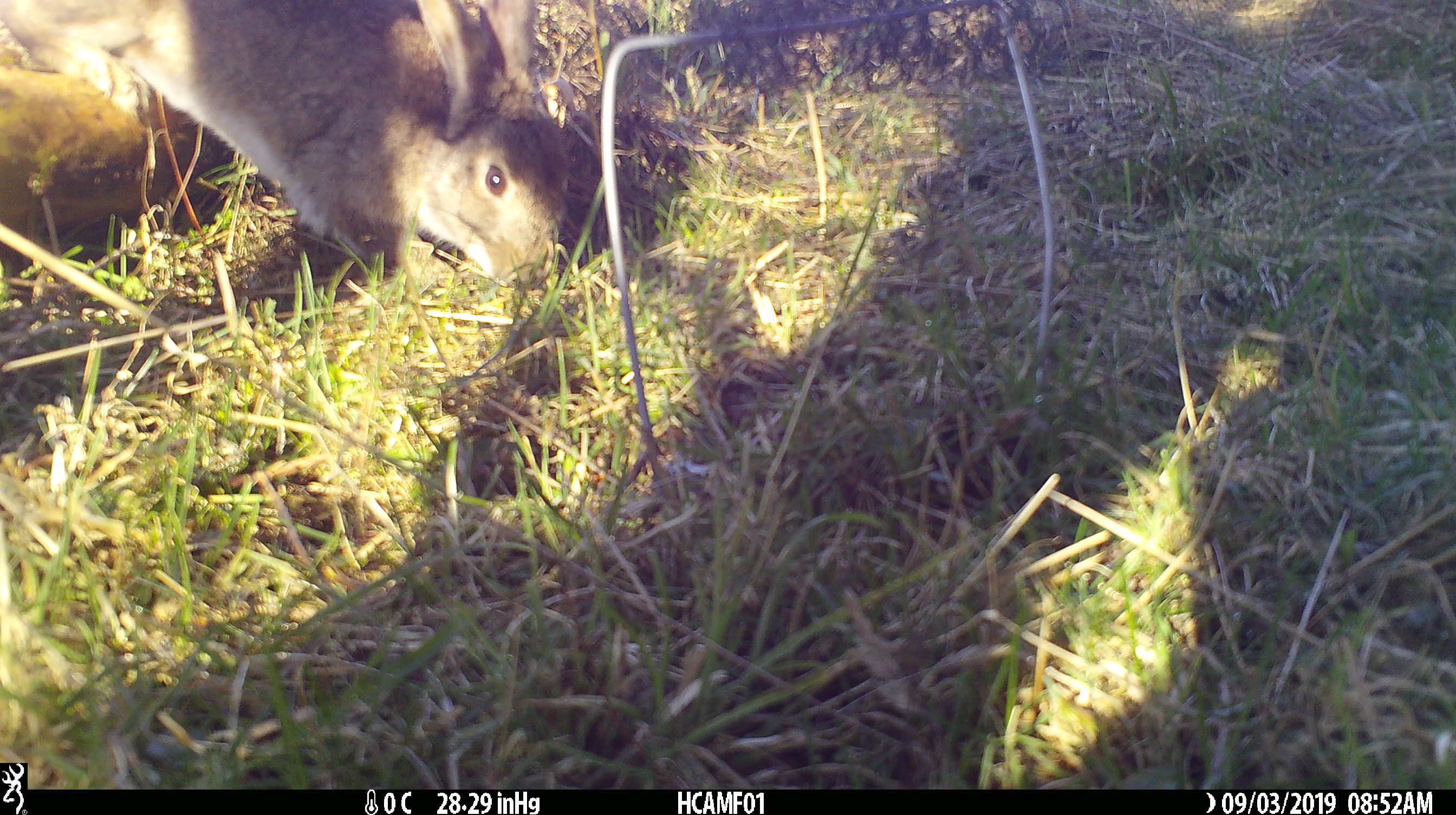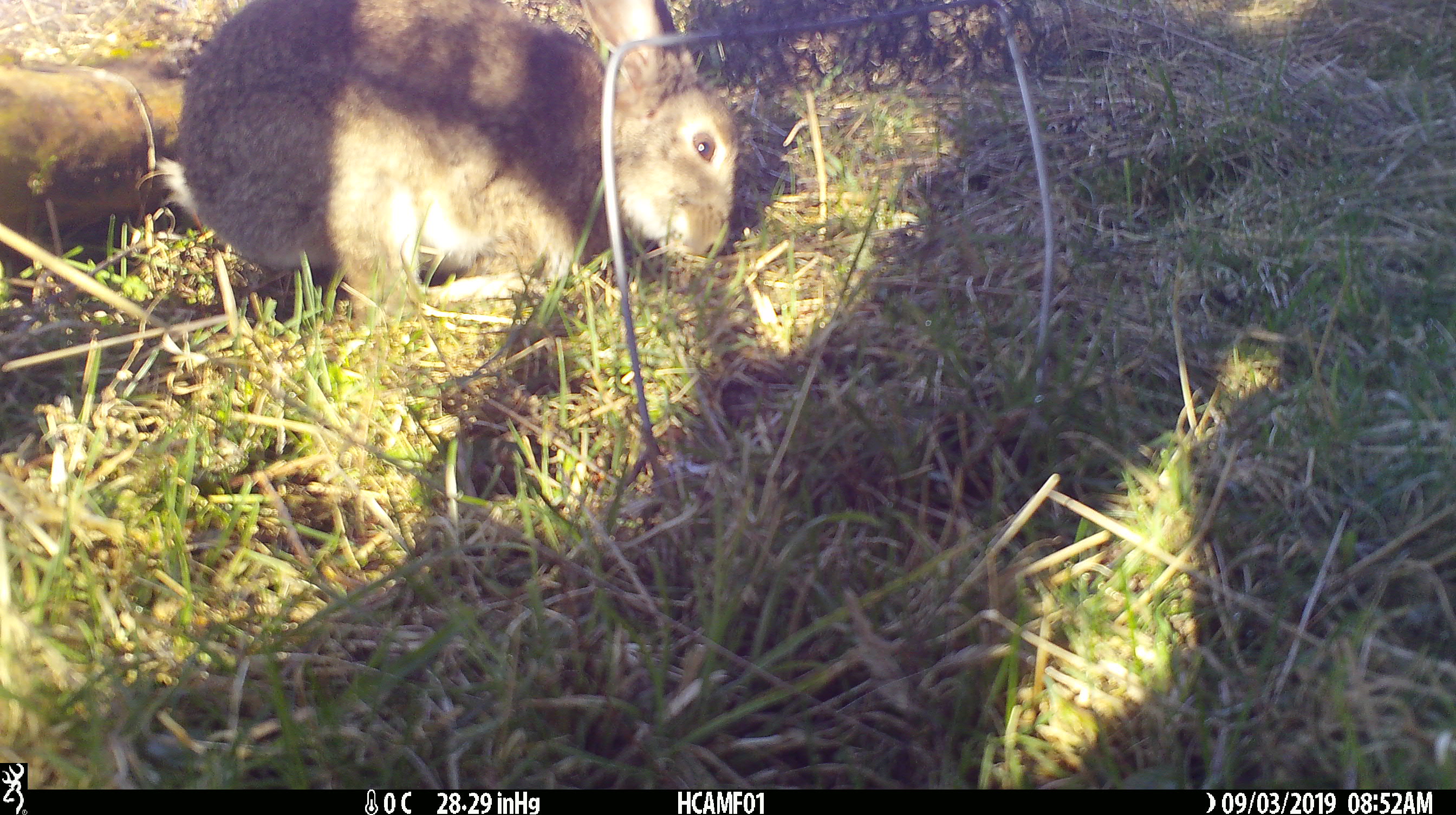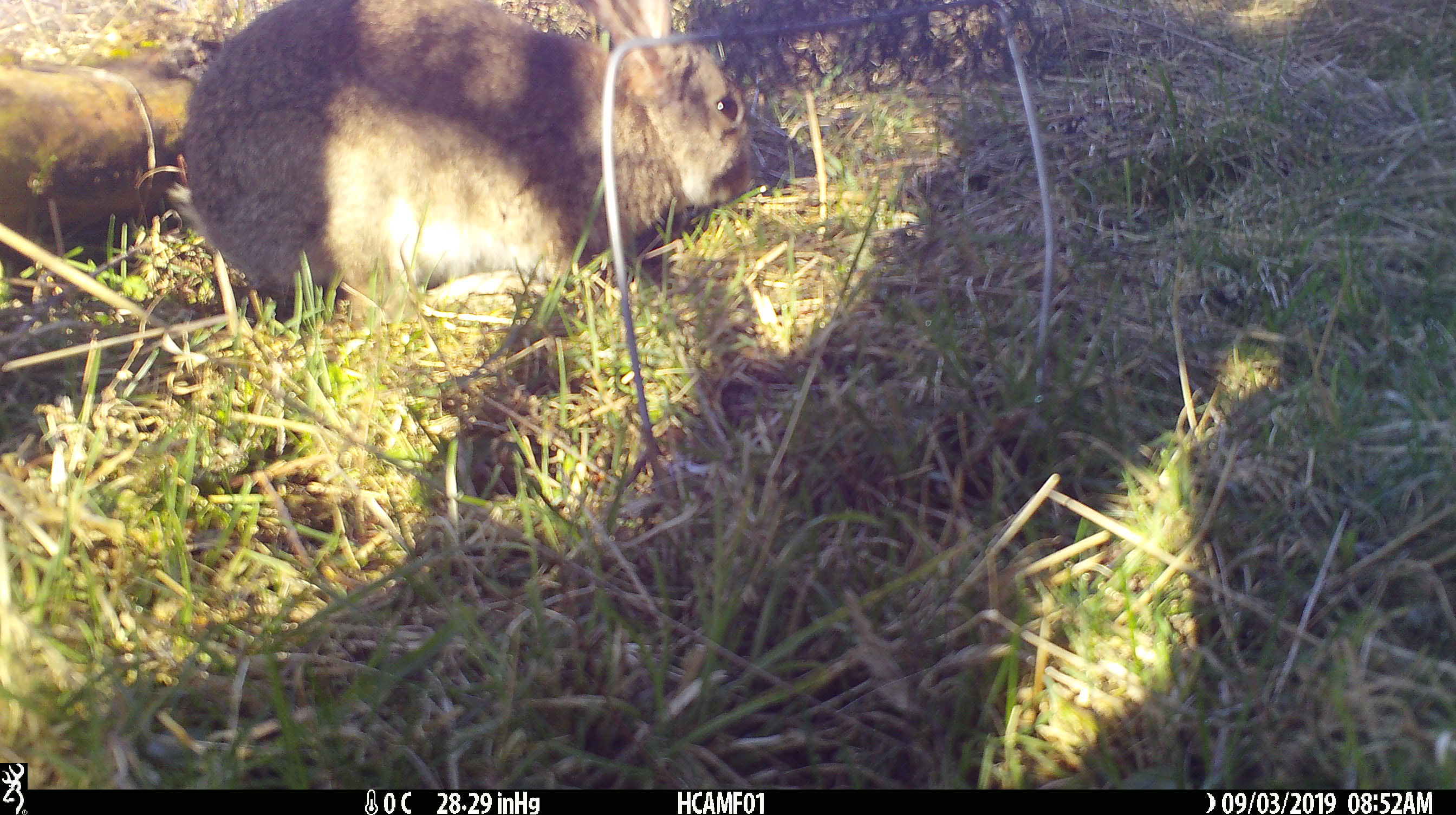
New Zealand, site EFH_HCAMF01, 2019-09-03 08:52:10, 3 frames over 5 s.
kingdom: Animalia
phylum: Chordata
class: Mammalia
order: Lagomorpha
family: Leporidae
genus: Lepus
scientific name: Lepus europaeus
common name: brown hare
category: hare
Hare (brown hare) (Lepus europaeus).